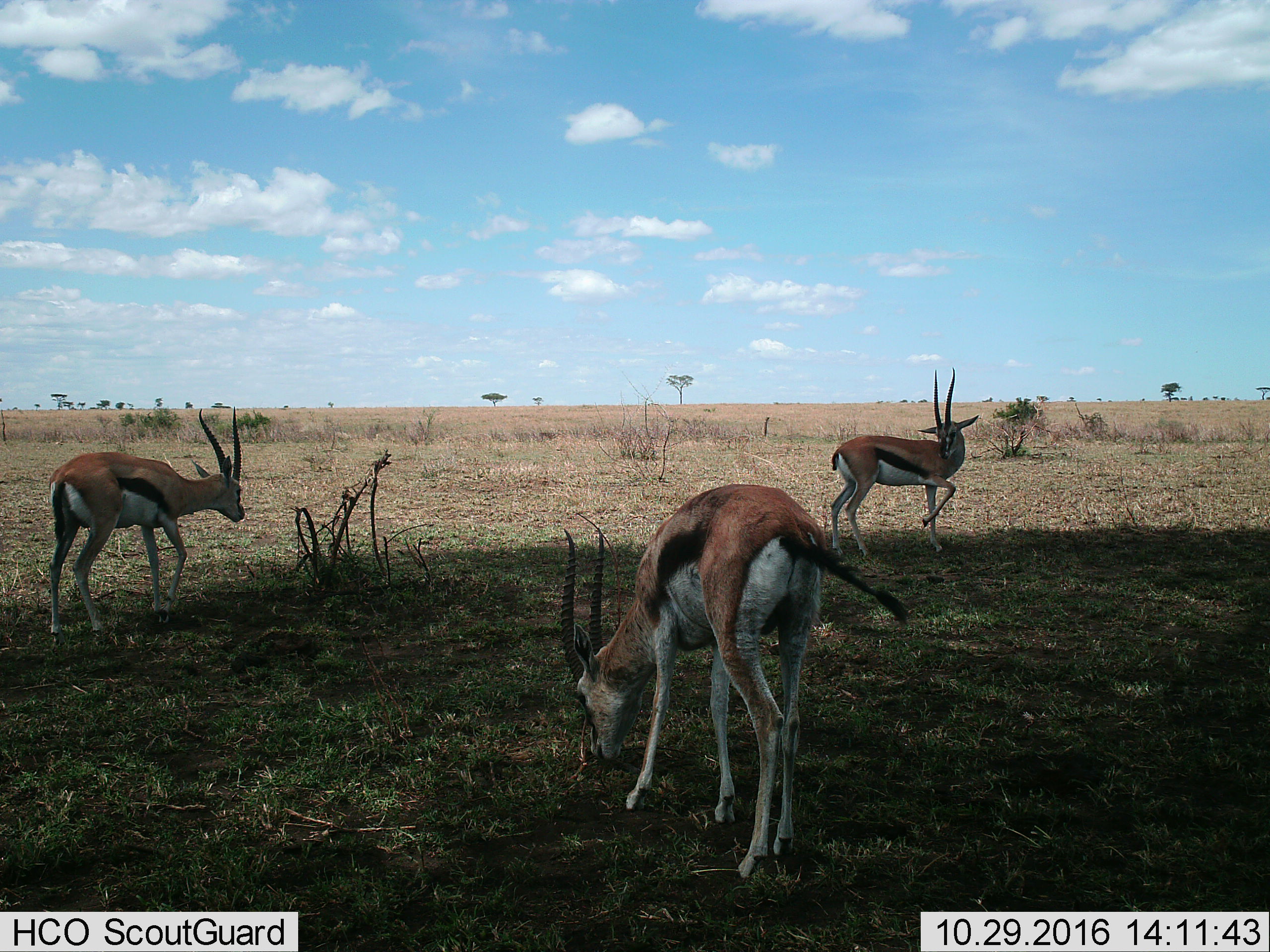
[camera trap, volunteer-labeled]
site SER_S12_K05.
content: unidentified animal